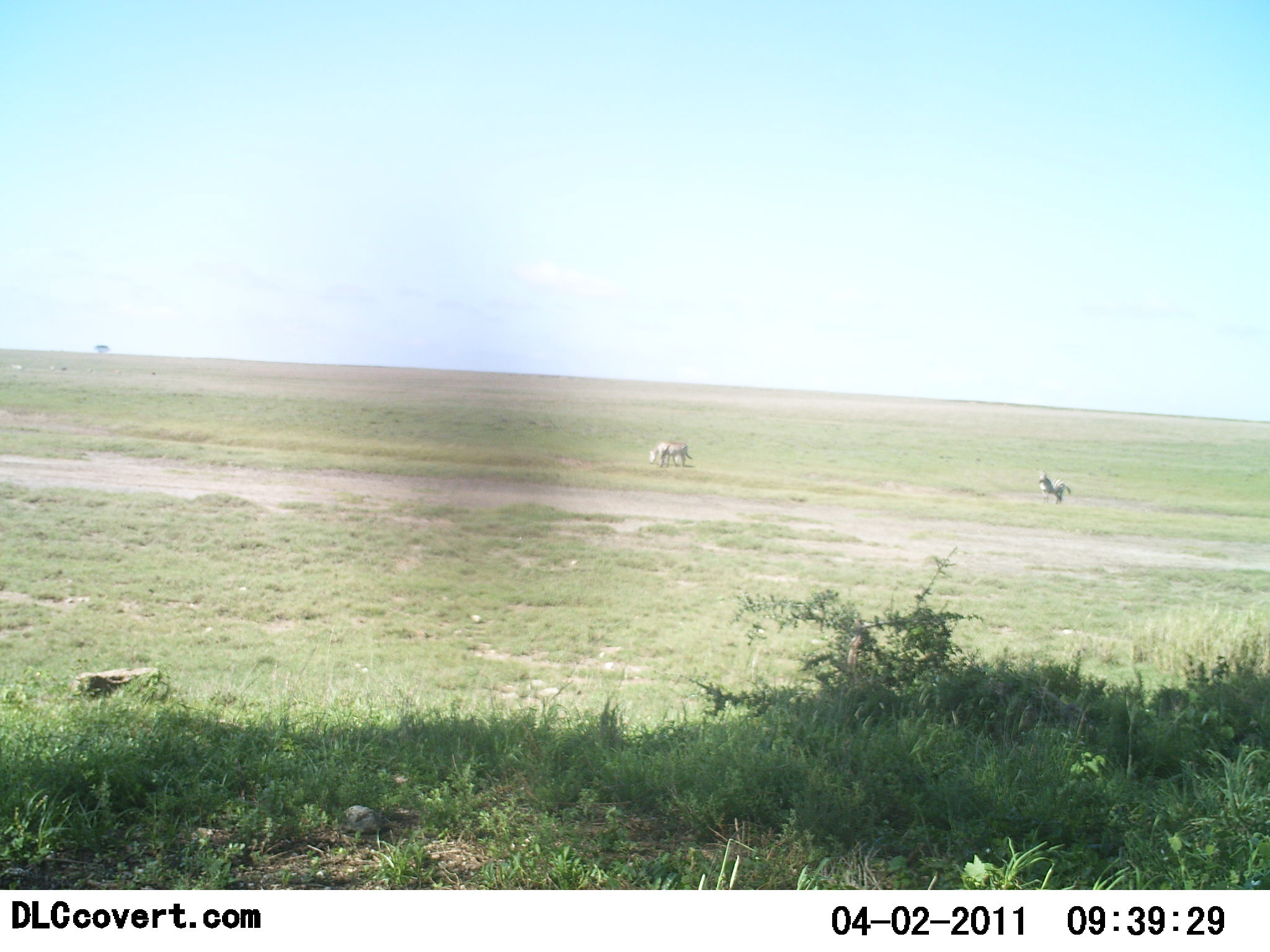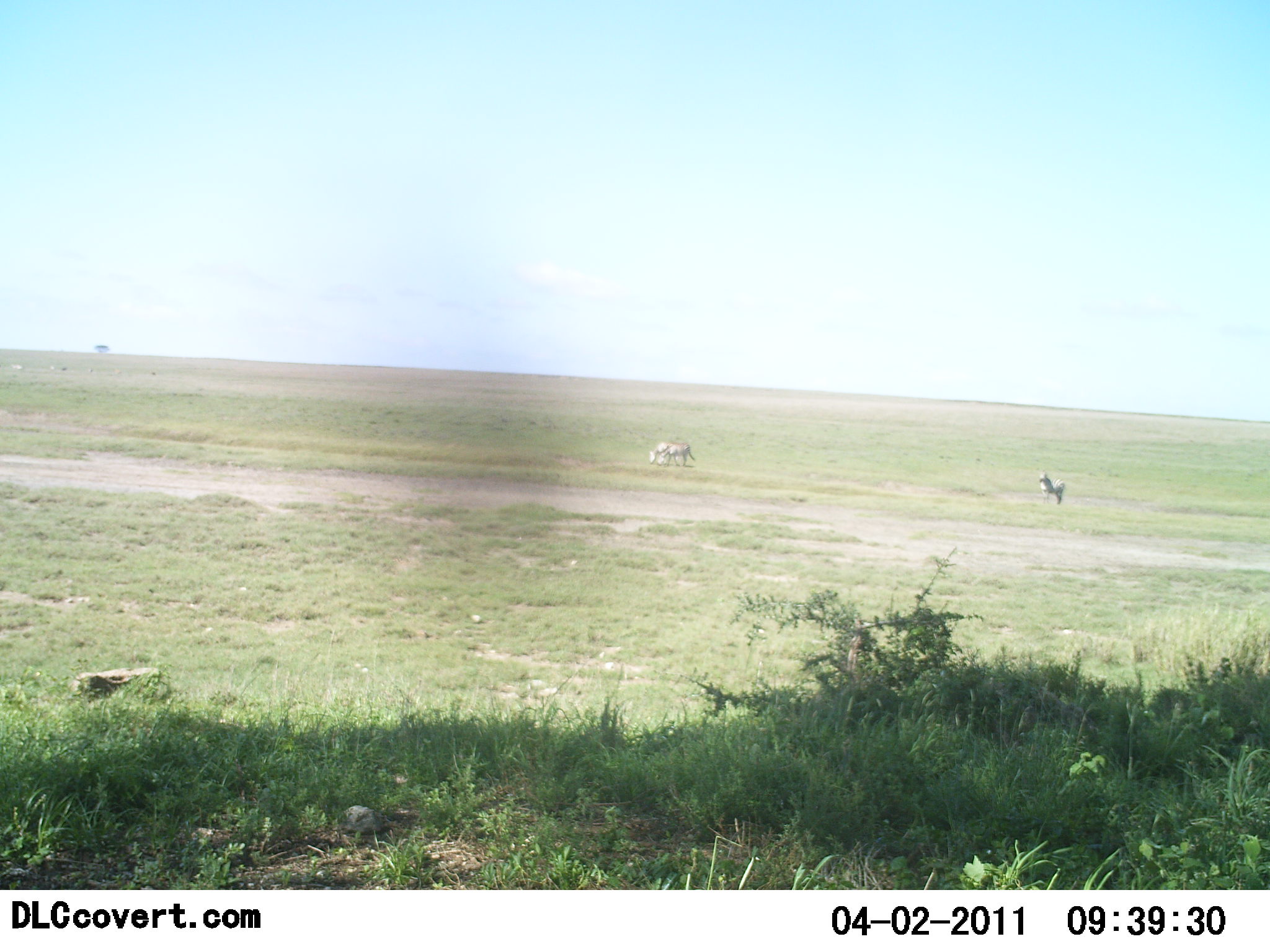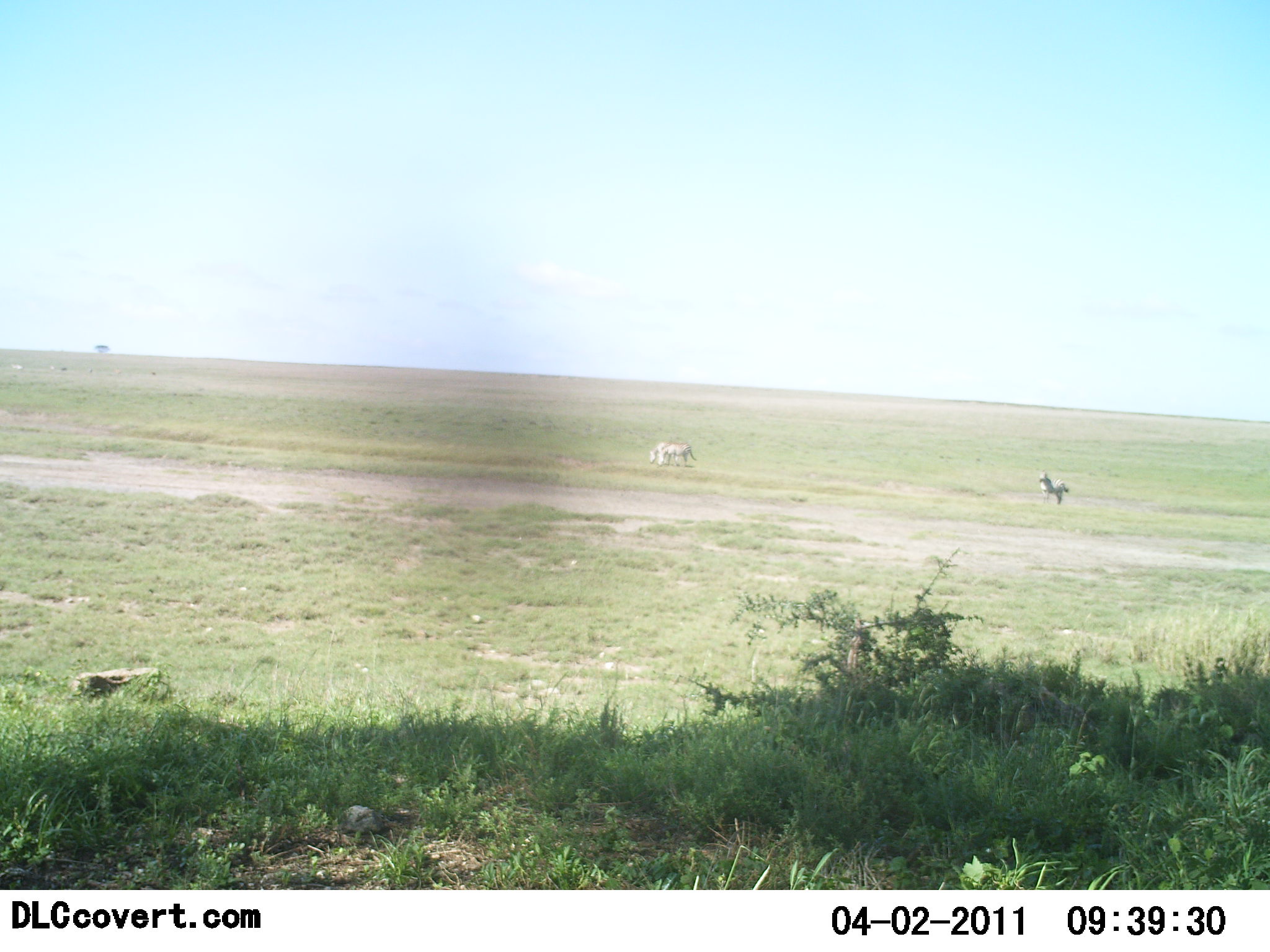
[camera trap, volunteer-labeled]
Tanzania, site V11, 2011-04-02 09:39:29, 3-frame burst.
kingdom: Animalia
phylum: Chordata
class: Mammalia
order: Perissodactyla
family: Equidae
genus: Equus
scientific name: Equus quagga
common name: plains zebra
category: zebra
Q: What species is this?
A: Zebra (plains zebra) (Equus quagga).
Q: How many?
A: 3.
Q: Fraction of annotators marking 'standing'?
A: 69%.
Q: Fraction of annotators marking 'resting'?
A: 8%.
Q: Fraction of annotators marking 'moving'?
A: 8%.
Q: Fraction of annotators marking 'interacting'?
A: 0%.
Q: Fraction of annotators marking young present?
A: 0%.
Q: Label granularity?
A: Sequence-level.